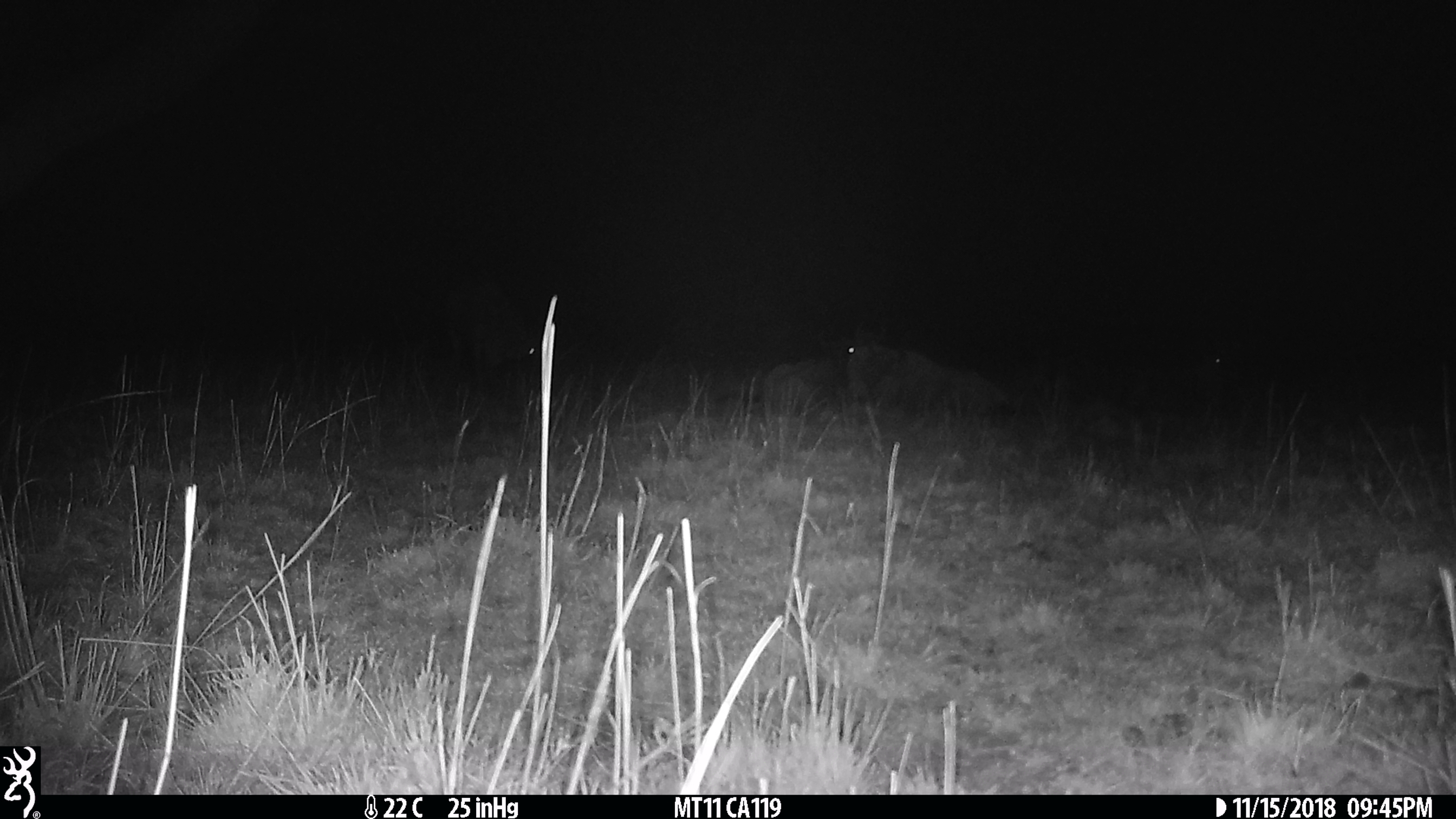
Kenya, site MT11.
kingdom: Animalia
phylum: Chordata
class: Mammalia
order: Artiodactyla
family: Bovidae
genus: Connochaetes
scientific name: Connochaetes taurinus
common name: blue wildebeest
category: wildebeest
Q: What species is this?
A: Wildebeest (blue wildebeest) (Connochaetes taurinus).